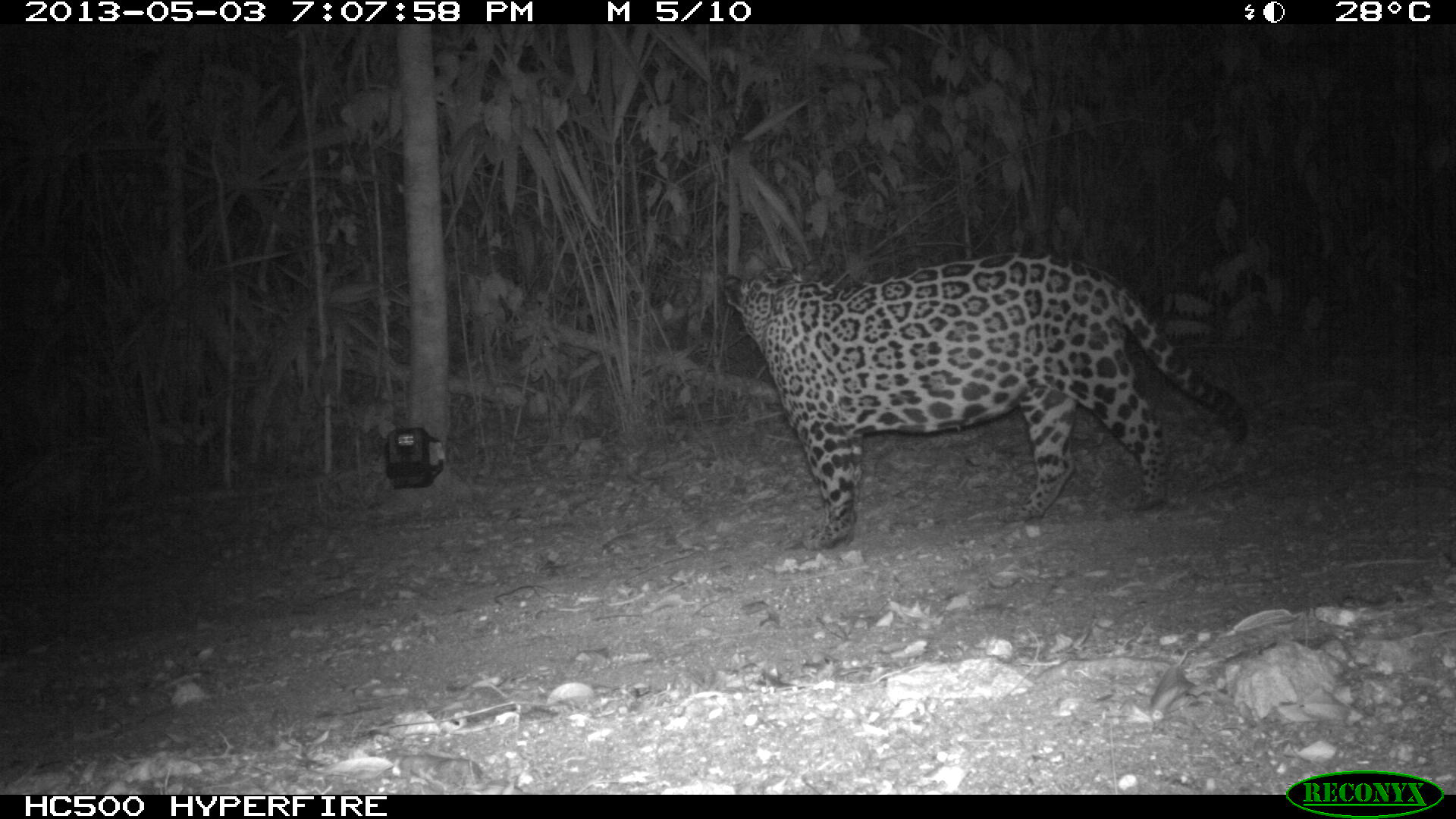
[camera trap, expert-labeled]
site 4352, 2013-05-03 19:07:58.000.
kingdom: Animalia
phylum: Chordata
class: Mammalia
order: Carnivora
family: Felidae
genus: Panthera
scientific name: Panthera onca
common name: jaguar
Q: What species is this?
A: Panthera onca (jaguar).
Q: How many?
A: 1.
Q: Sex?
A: Male.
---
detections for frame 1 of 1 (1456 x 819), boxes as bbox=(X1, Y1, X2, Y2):
panthera onca: bbox=(718, 251, 1250, 553)